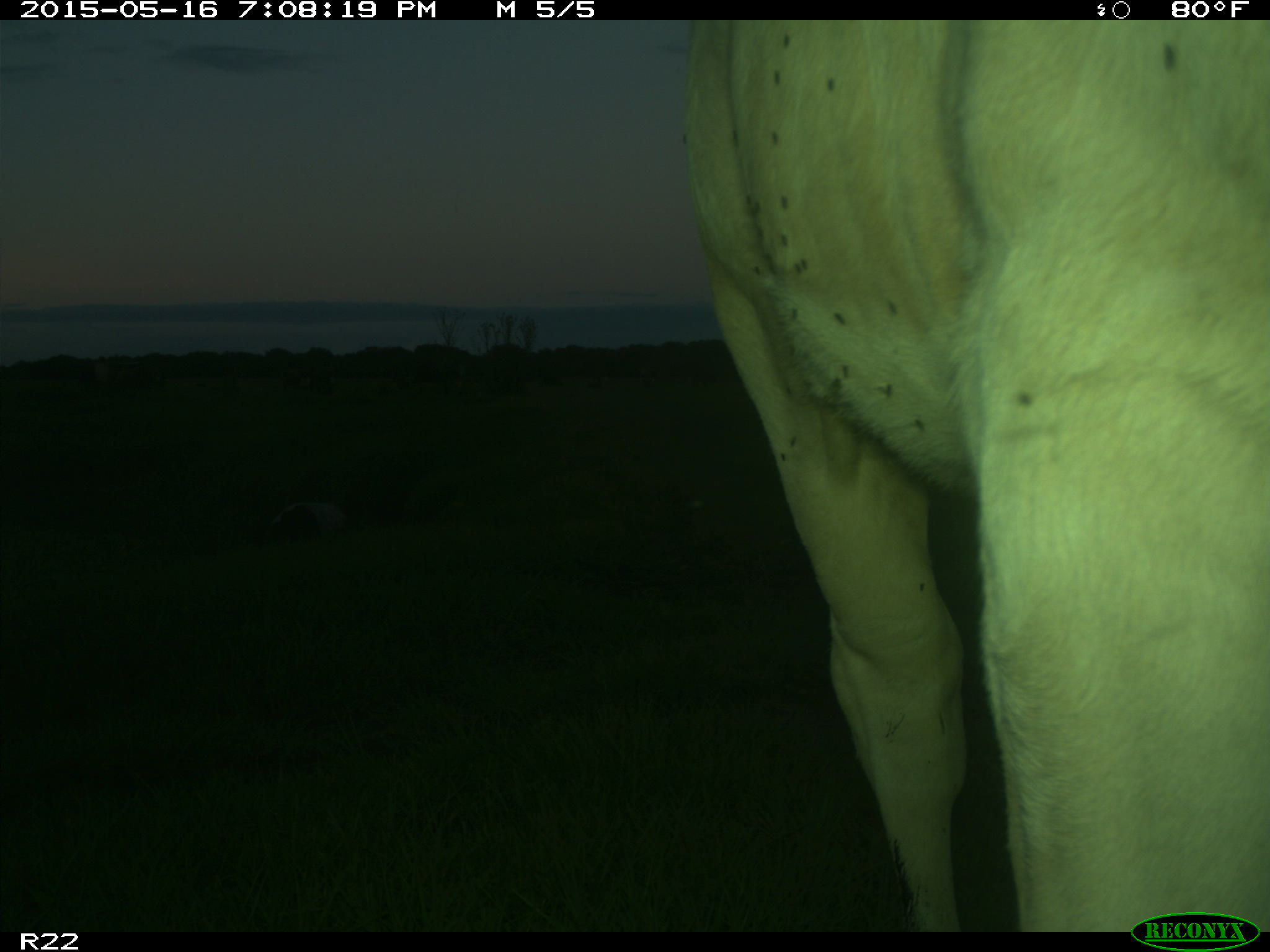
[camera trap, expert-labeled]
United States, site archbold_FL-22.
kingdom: Animalia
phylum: Chordata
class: Mammalia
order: Artiodactyla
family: Bovidae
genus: Bos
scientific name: Bos taurus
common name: domestic cow